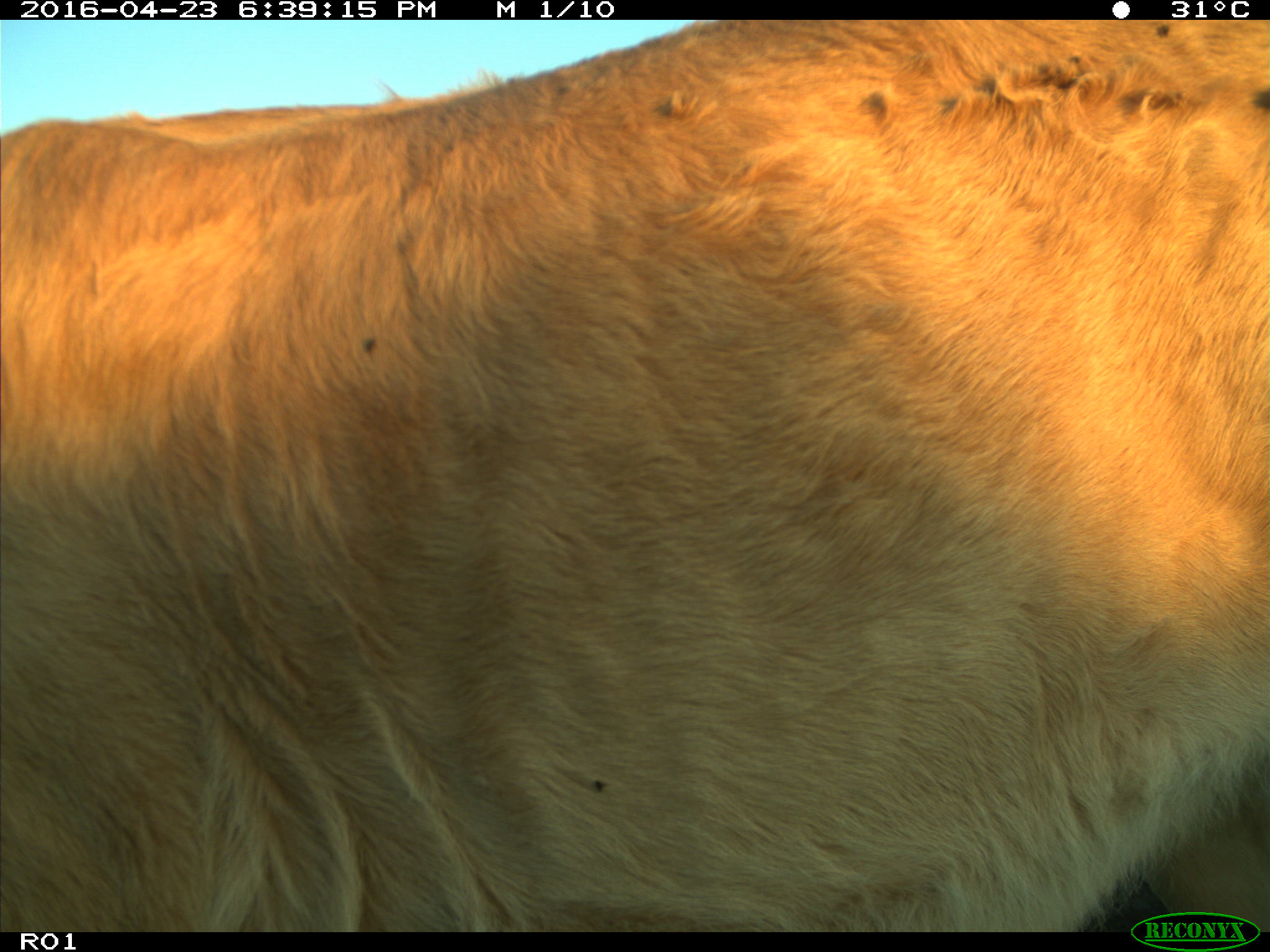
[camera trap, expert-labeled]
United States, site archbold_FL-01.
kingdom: Animalia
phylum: Chordata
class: Mammalia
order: Artiodactyla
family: Bovidae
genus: Bos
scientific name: Bos taurus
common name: domestic cow